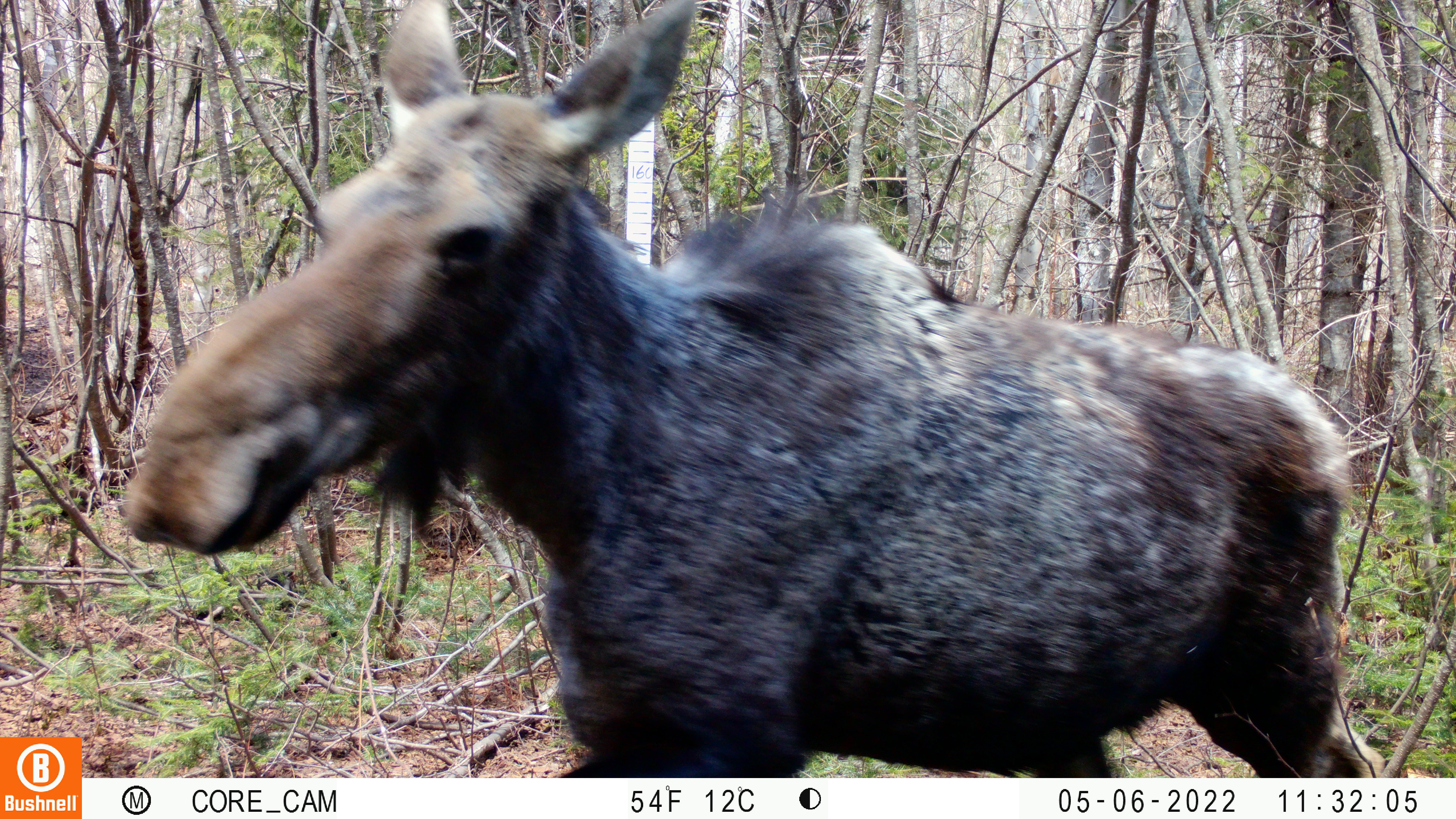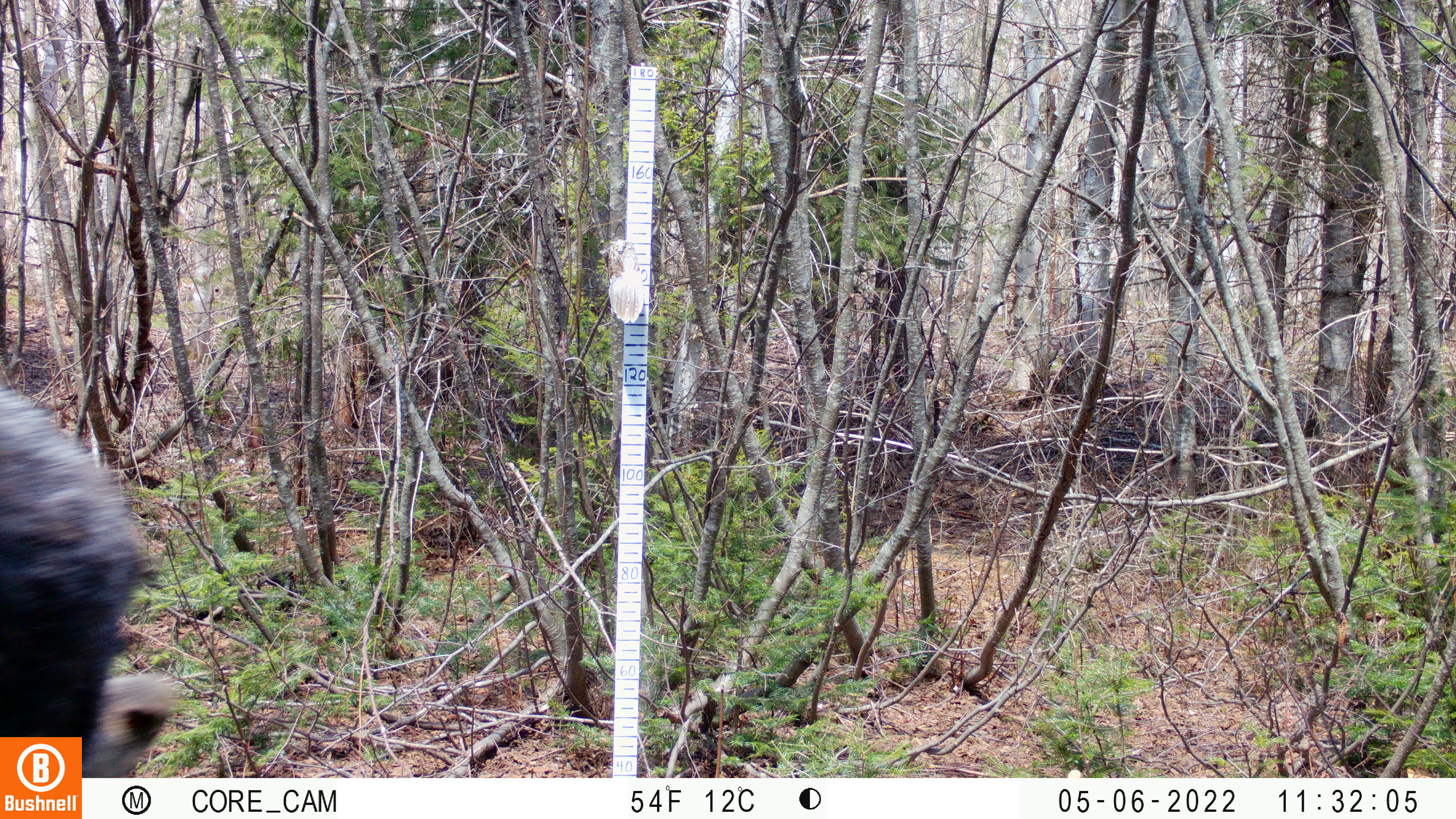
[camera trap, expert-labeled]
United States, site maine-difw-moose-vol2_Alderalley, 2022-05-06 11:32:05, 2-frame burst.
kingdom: Animalia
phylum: Chordata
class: Mammalia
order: Artiodactyla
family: Cervidae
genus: Alces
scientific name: Alces alces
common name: moose